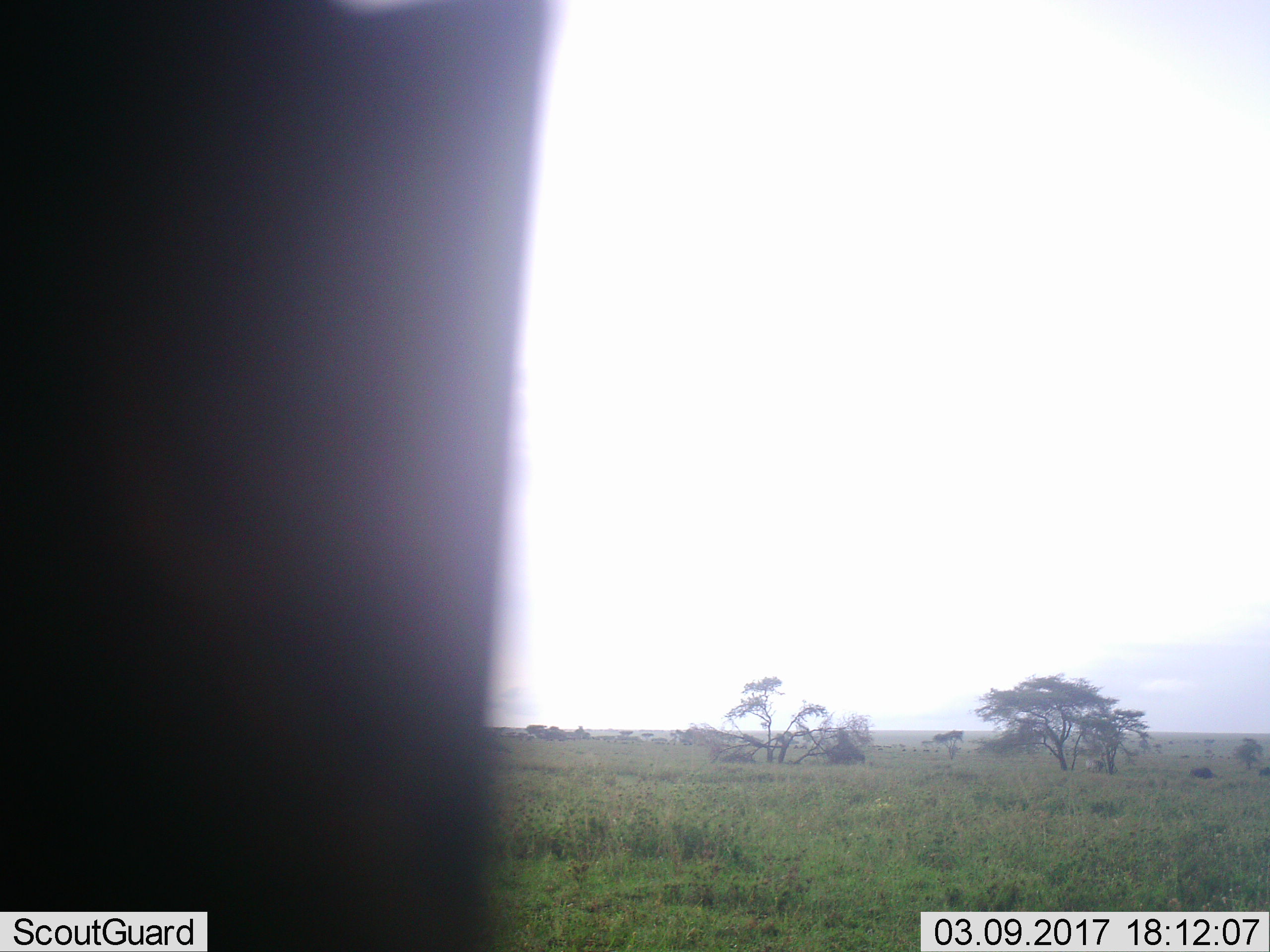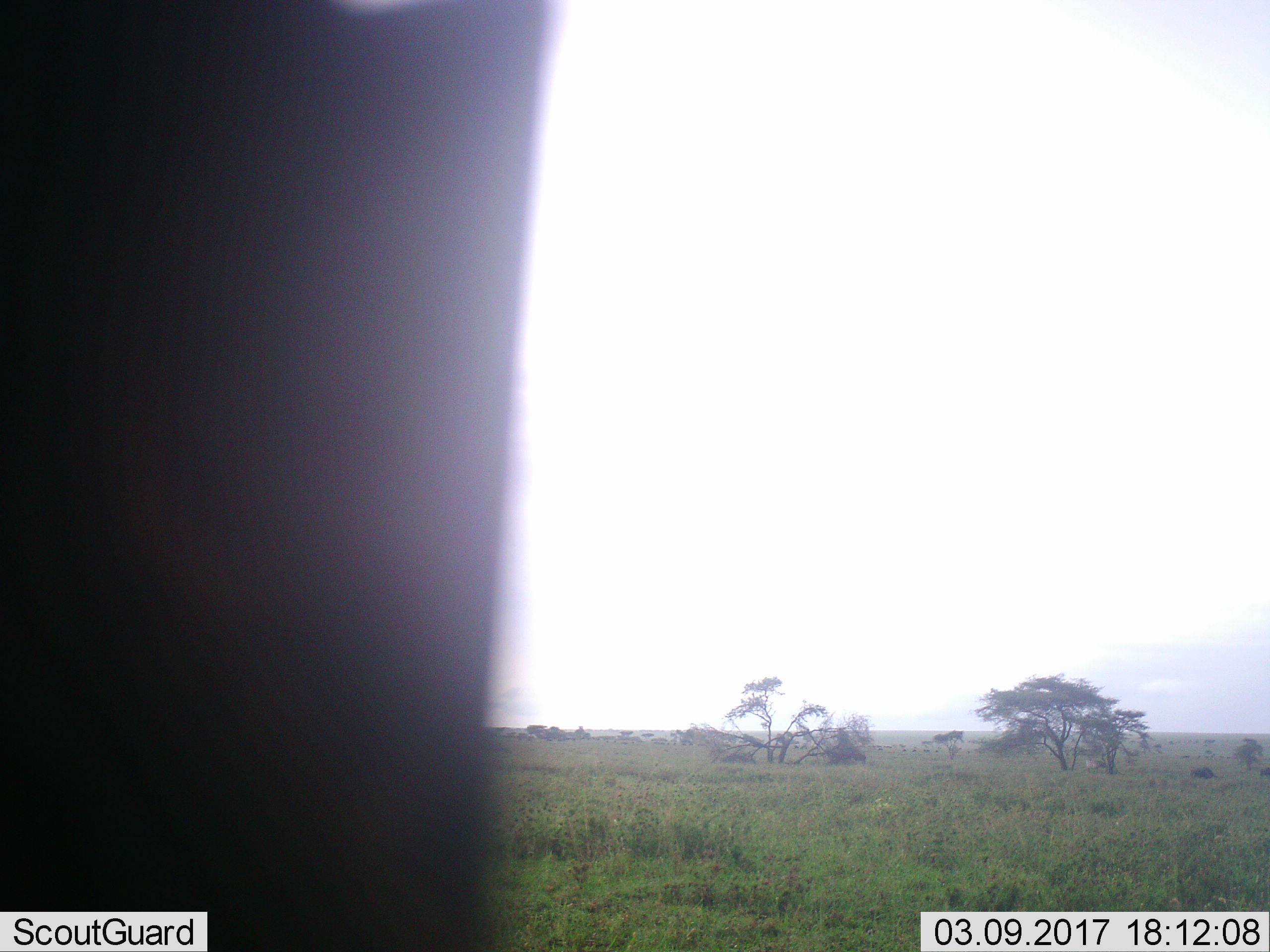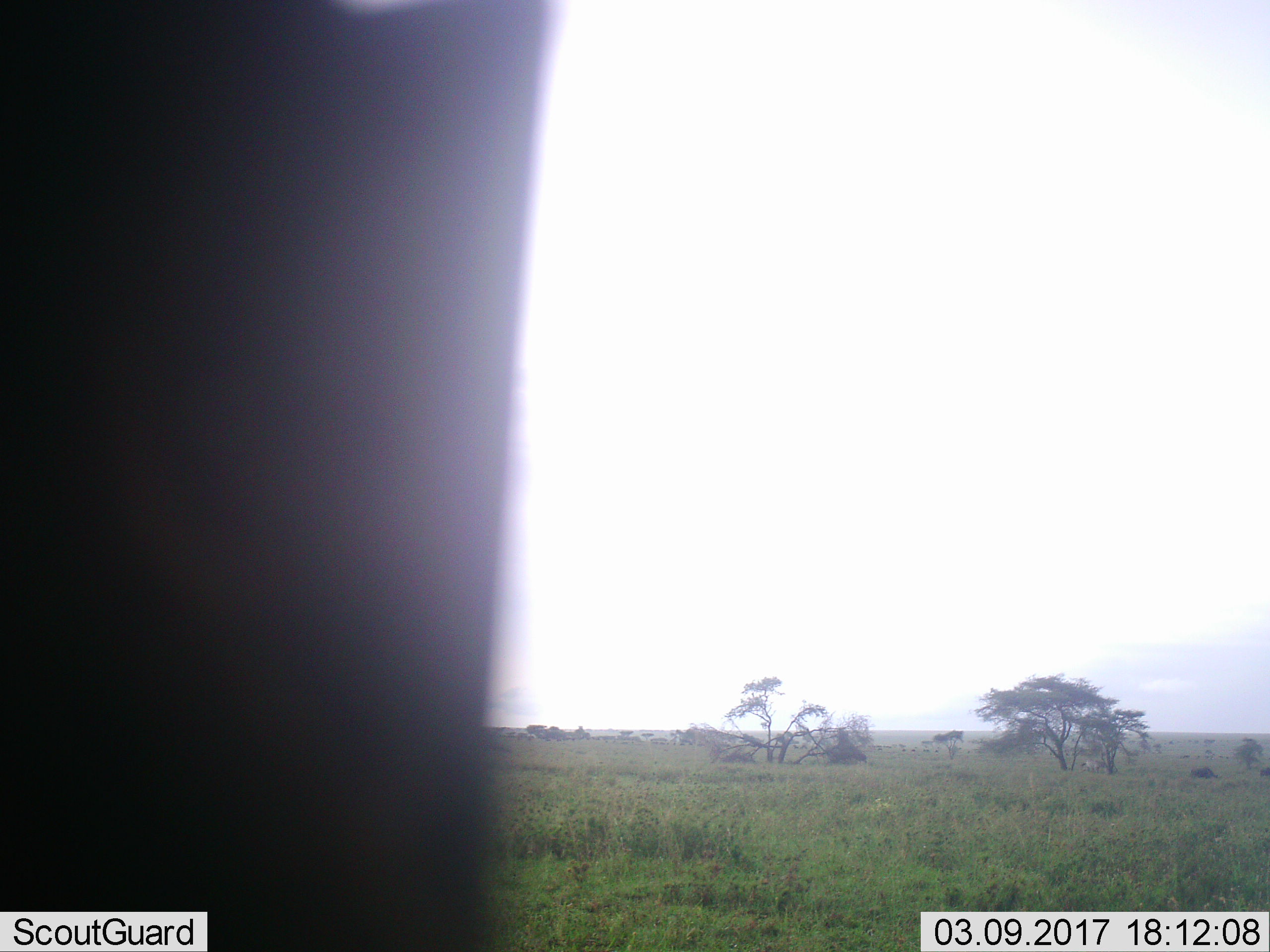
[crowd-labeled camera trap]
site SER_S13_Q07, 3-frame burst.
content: unidentified animal